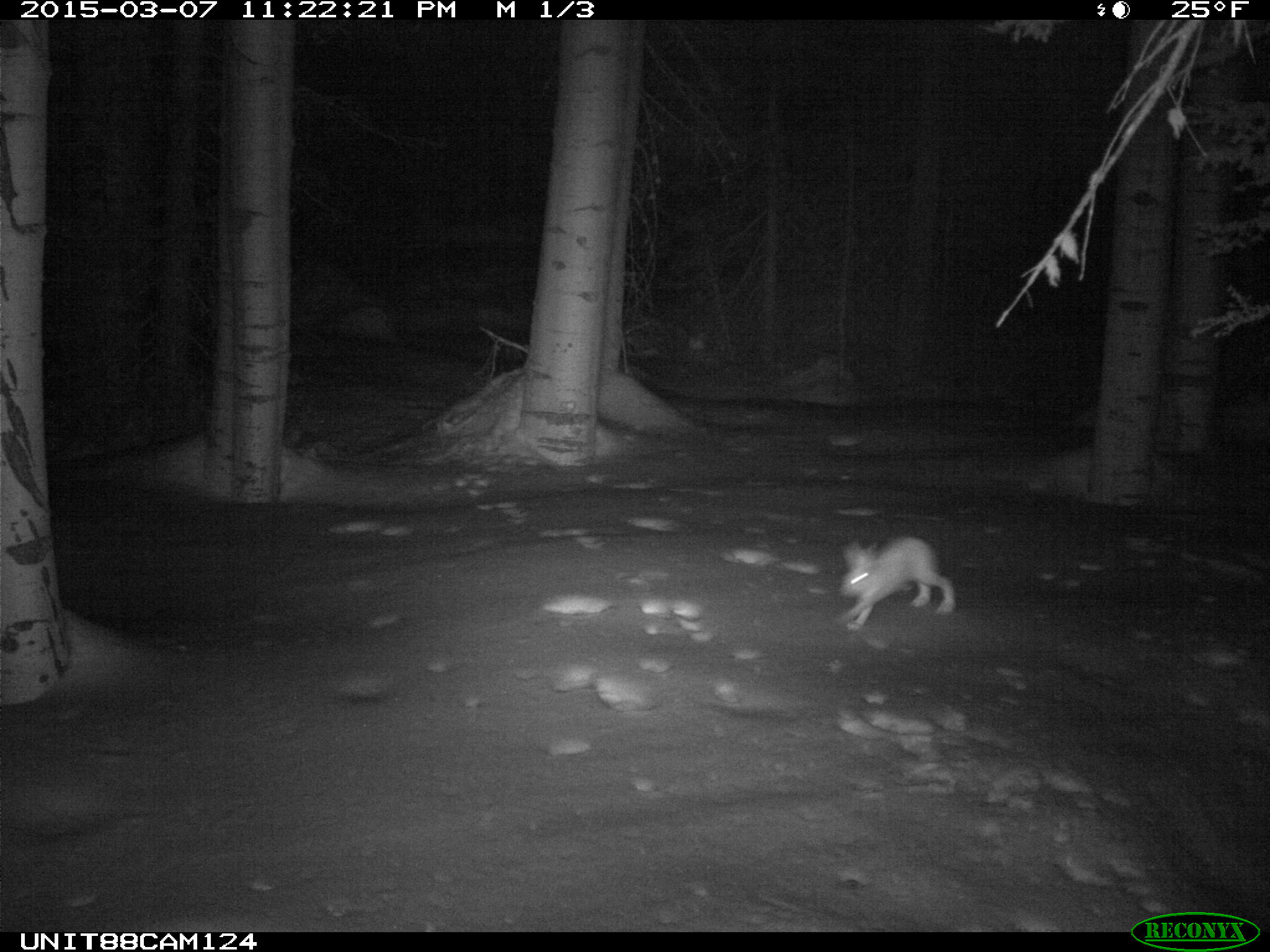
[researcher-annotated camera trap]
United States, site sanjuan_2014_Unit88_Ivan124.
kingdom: Animalia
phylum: Chordata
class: Mammalia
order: Lagomorpha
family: Leporidae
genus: Lepus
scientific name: Lepus americanus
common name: snowshoe hare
Lepus americanus (snowshoe hare).